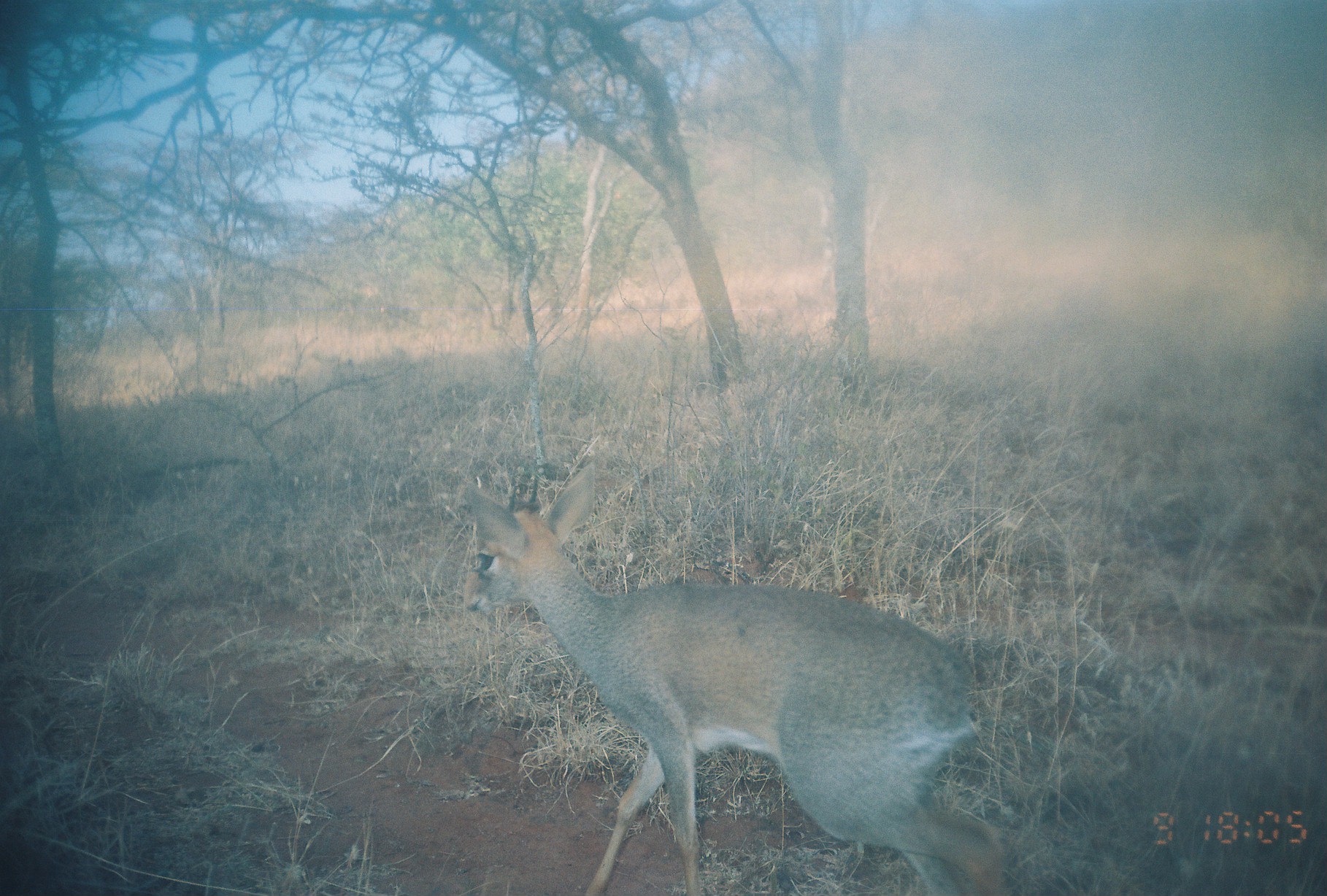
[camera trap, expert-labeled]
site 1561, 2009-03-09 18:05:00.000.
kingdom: Animalia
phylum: Chordata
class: Mammalia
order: Artiodactyla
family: Bovidae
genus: Madoqua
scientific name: Madoqua guentheri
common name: günther's dik-dik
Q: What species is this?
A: Madoqua guentheri (günther's dik-dik).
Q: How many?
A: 1.